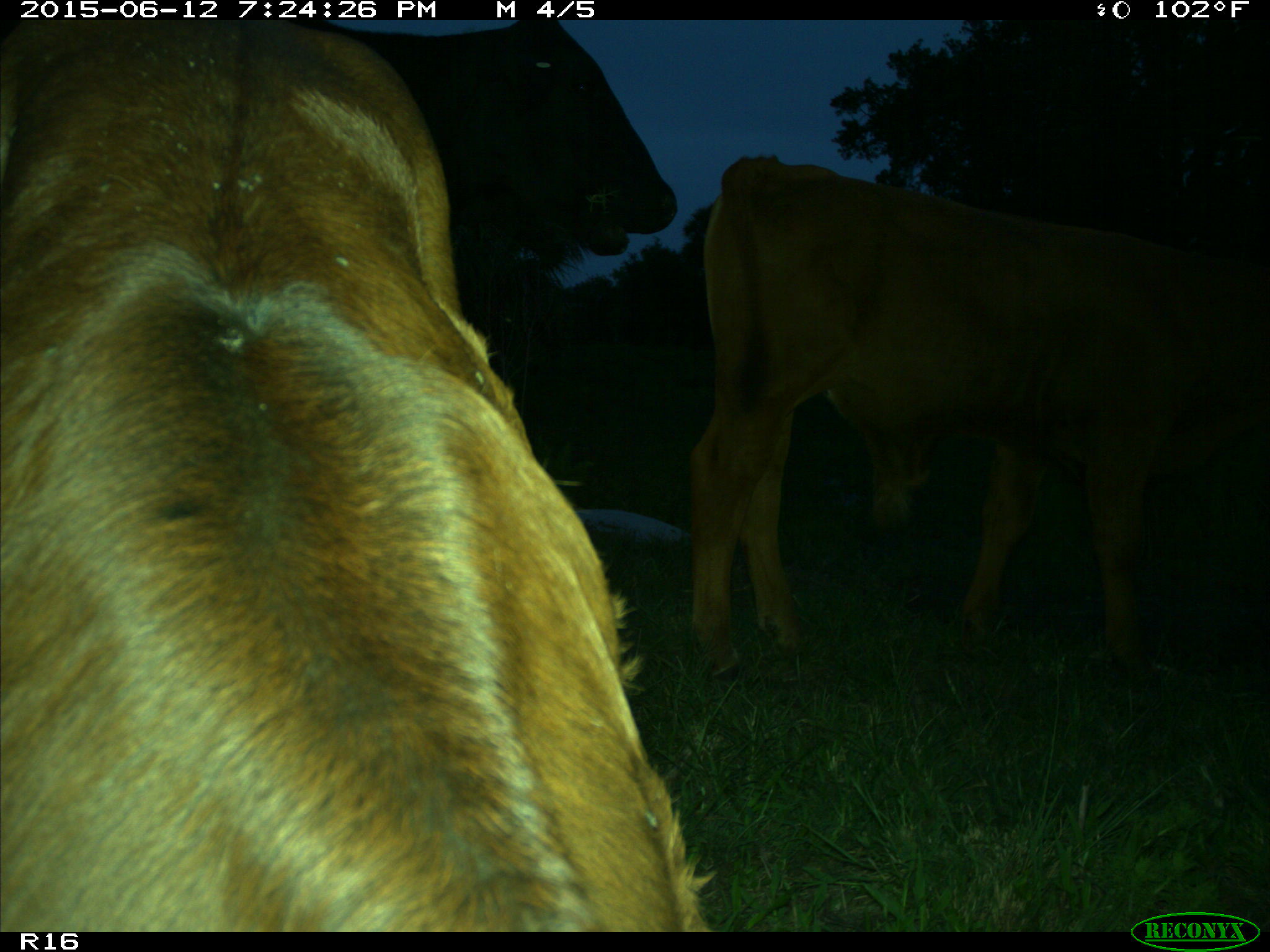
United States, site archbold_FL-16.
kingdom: Animalia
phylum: Chordata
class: Mammalia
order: Artiodactyla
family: Bovidae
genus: Bos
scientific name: Bos taurus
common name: domestic cow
Bos taurus (domestic cow).